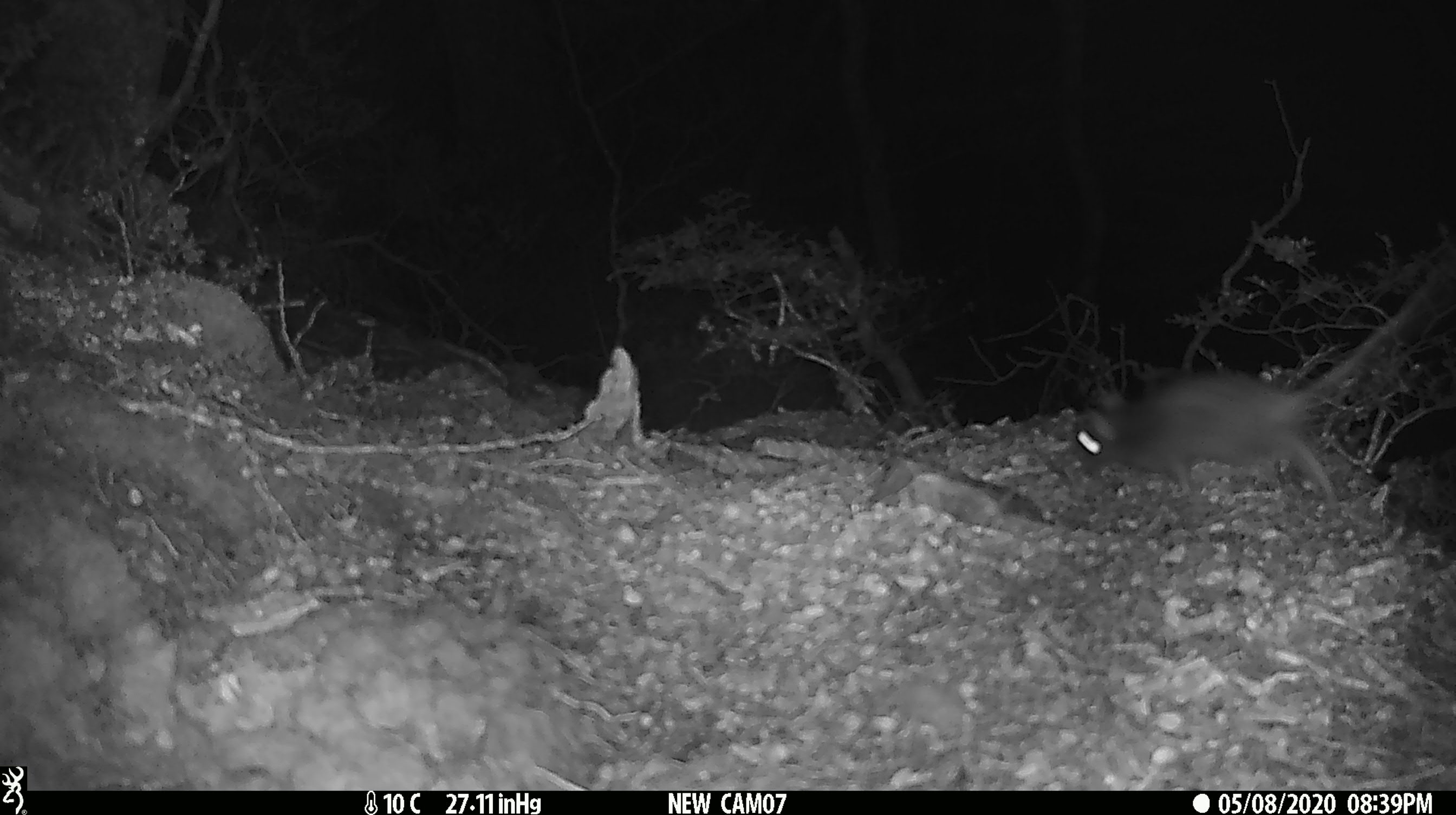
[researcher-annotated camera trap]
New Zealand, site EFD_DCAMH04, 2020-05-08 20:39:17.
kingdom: Animalia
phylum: Chordata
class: Mammalia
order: Rodentia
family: Muridae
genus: Rattus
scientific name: Rattus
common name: rat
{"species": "rat (Rattus)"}